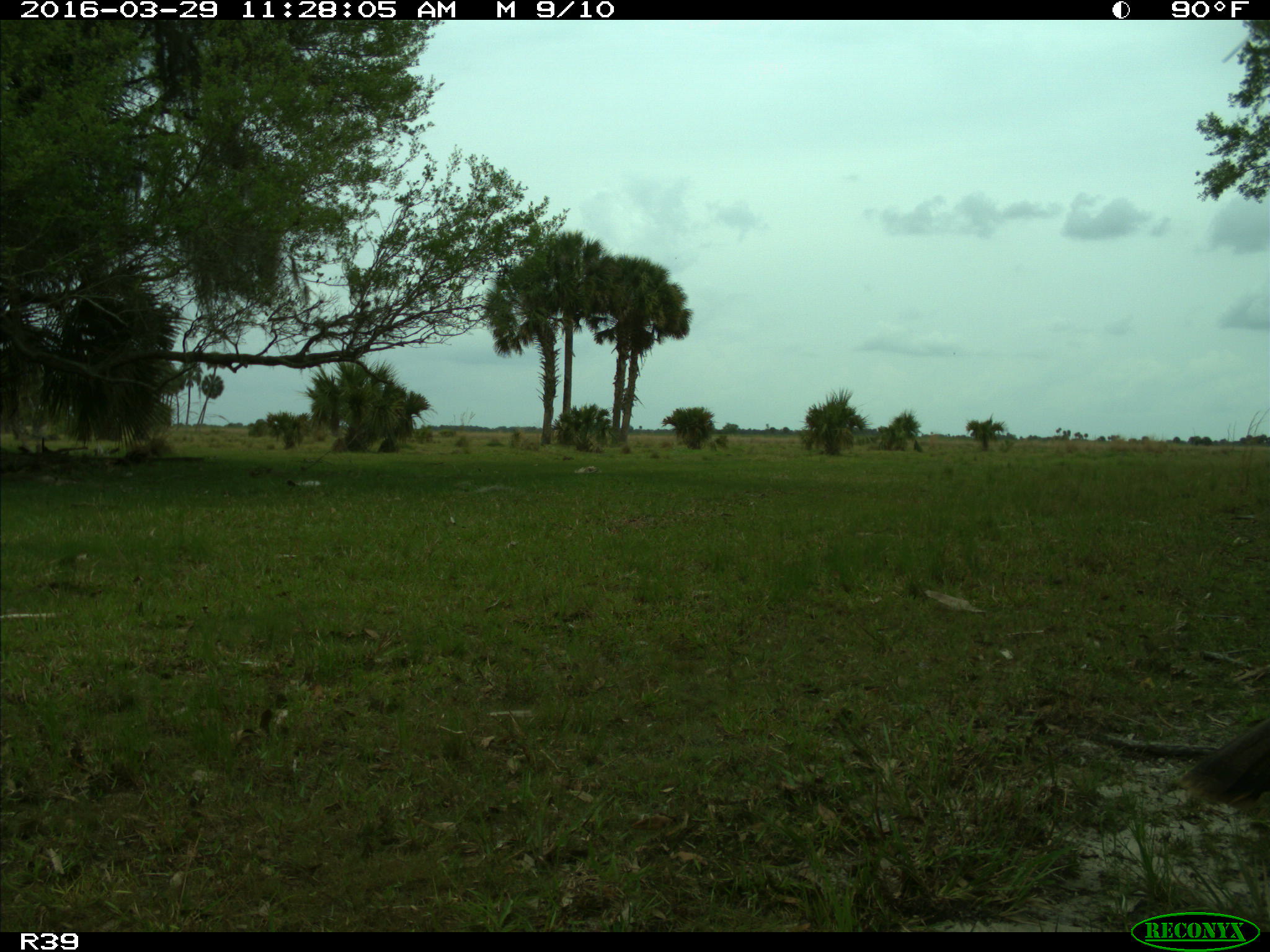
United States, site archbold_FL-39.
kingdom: Animalia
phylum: Chordata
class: Aves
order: Galliformes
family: Phasianidae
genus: Meleagris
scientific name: Meleagris gallopavo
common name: wild turkey